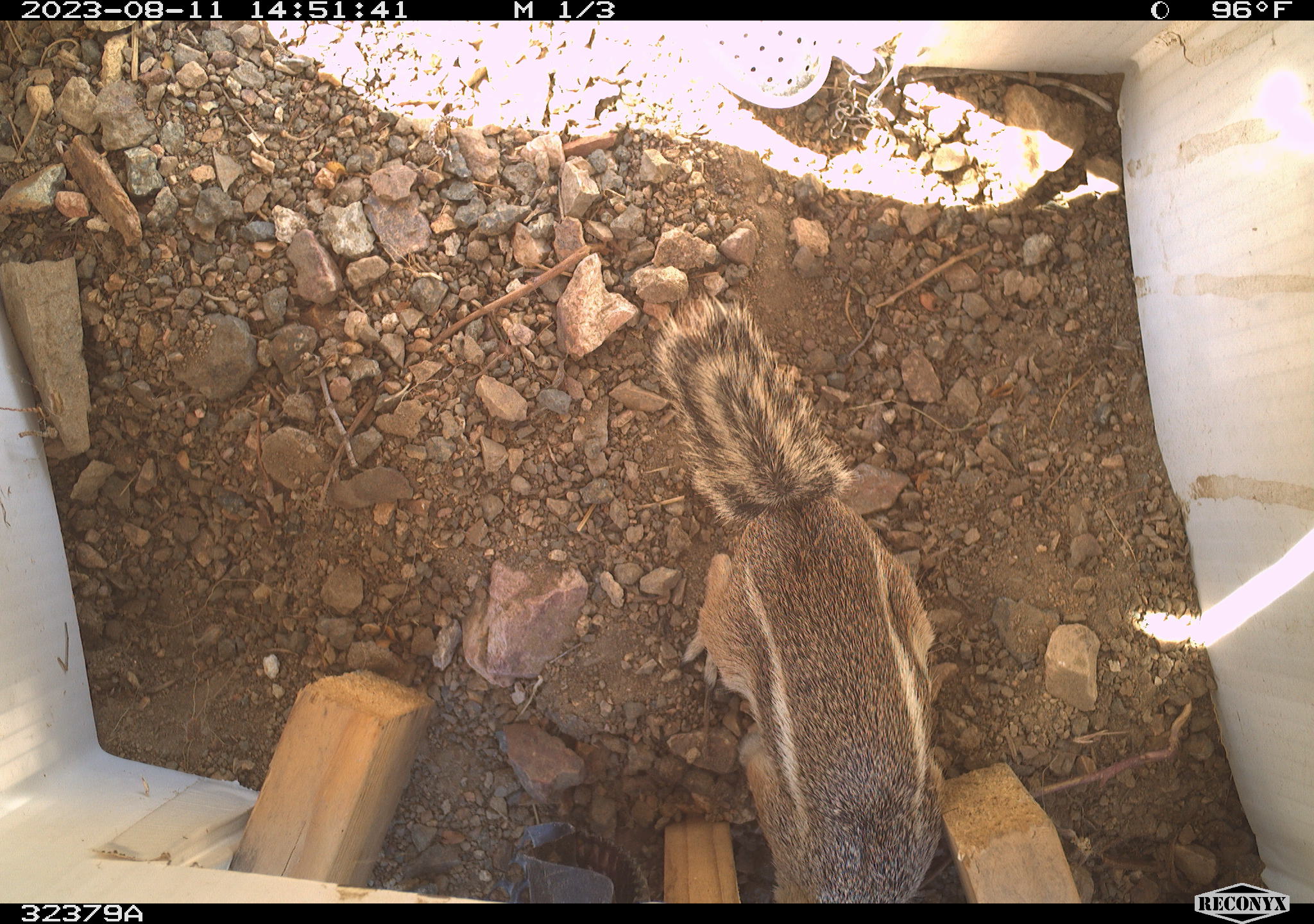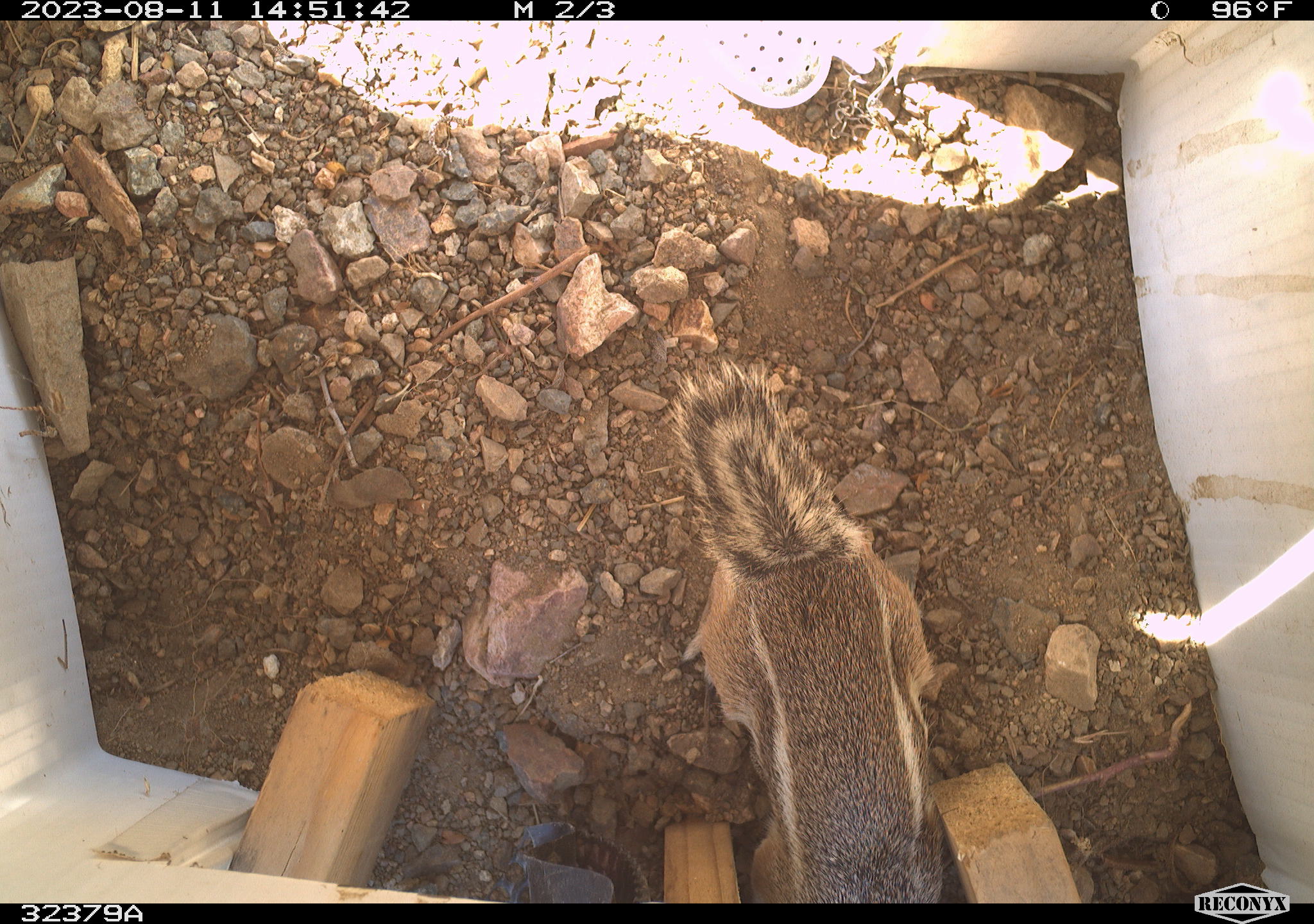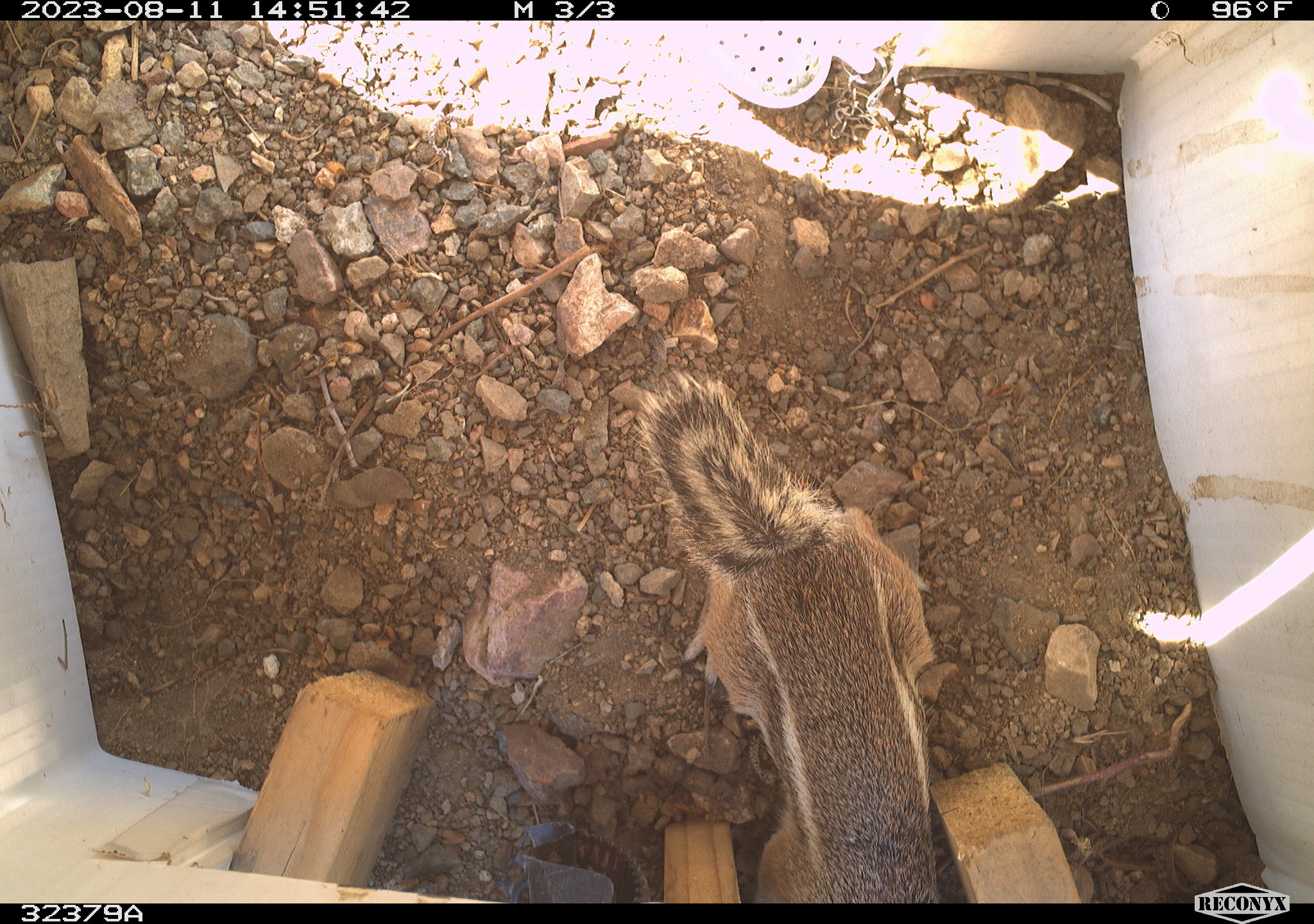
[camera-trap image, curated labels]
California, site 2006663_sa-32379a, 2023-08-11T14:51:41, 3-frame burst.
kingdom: Animalia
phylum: Chordata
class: Mammalia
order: Rodentia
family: Sciuridae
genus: Ammospermophilus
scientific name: Ammospermophilus leucurus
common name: white-tailed antelope squirrel